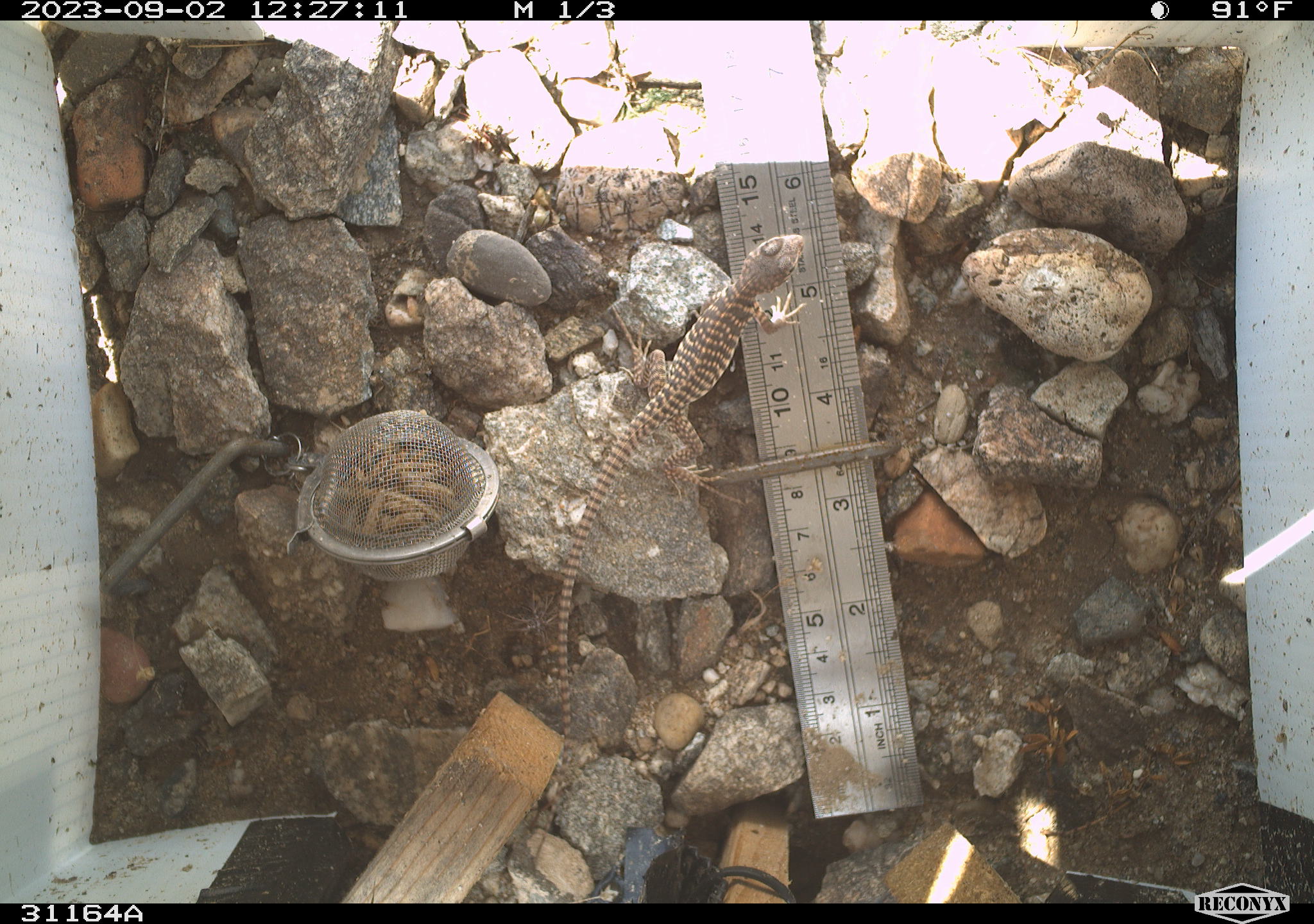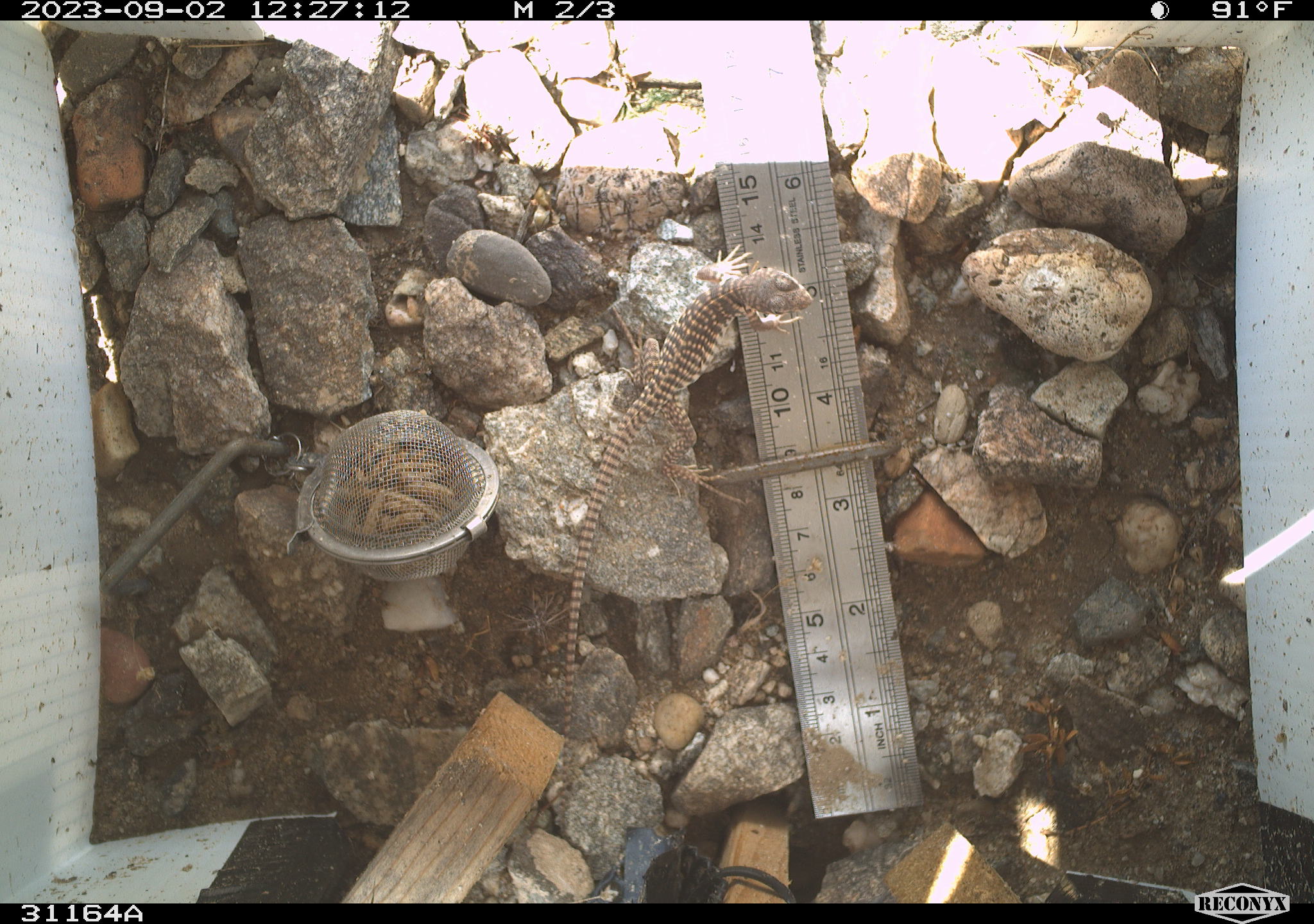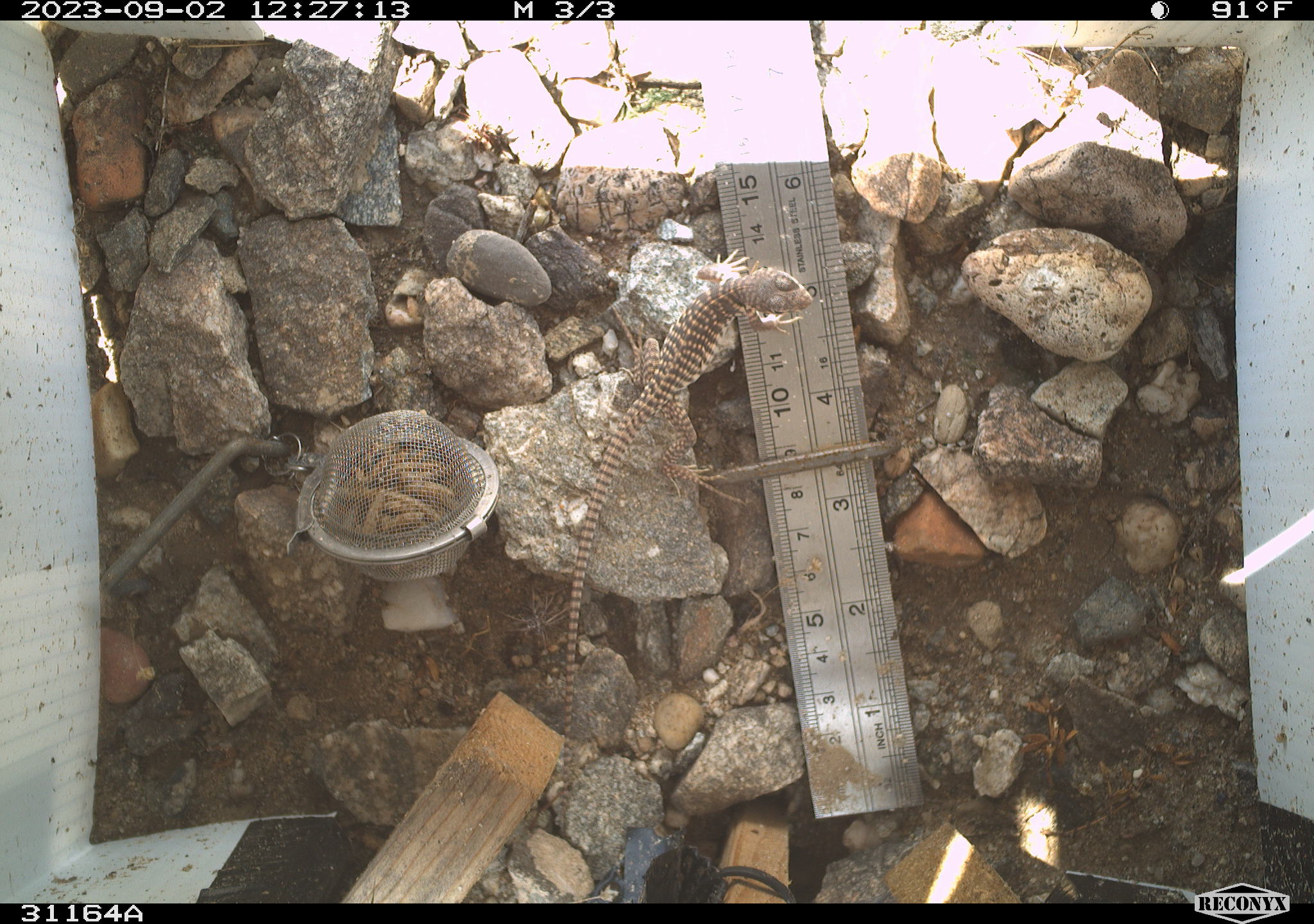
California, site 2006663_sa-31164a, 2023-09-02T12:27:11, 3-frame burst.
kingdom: Animalia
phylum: Chordata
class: Reptilia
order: Squamata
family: Iguanidae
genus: Dipsosaurus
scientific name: Dipsosaurus dorsalis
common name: common desert iguana